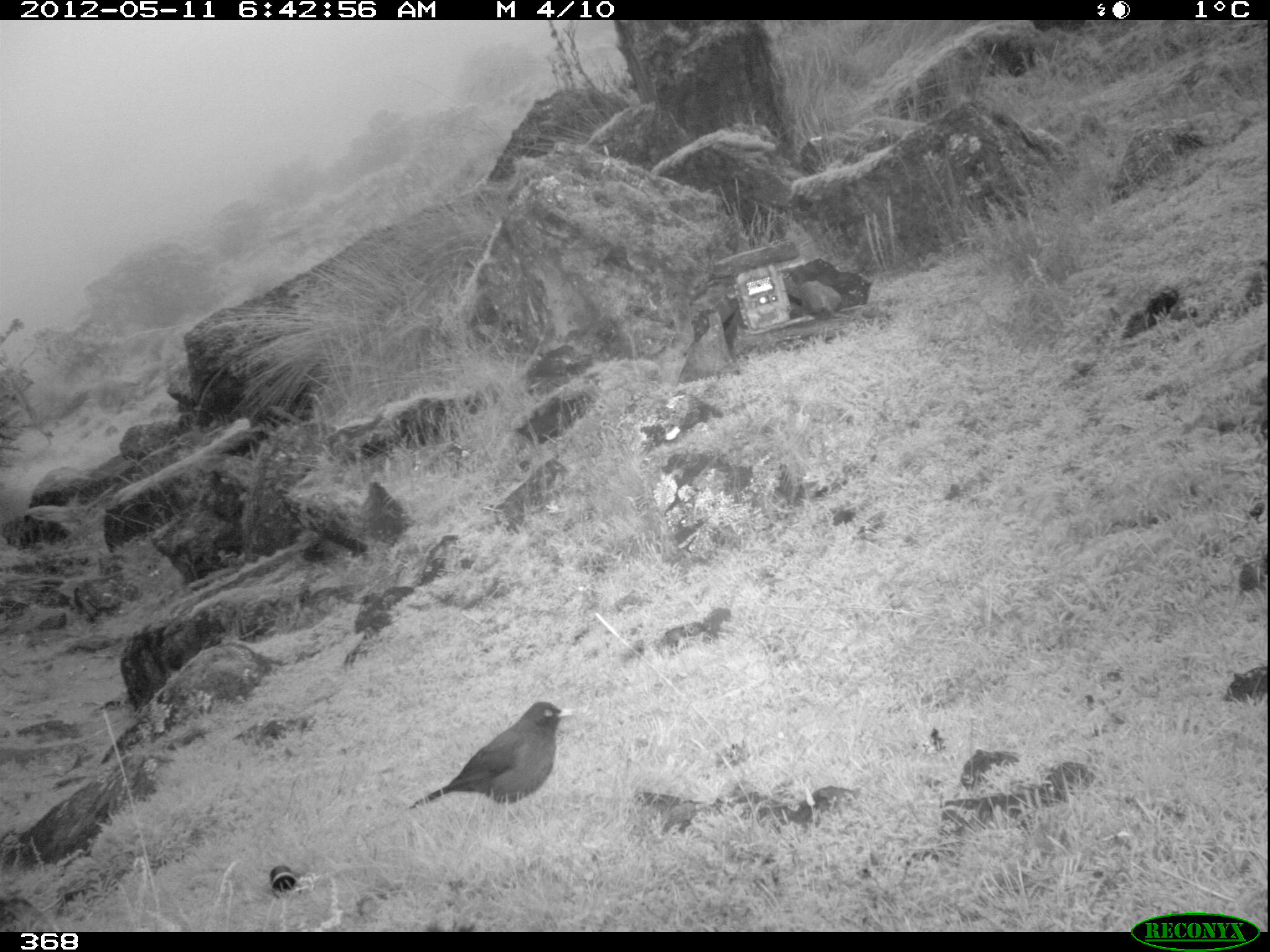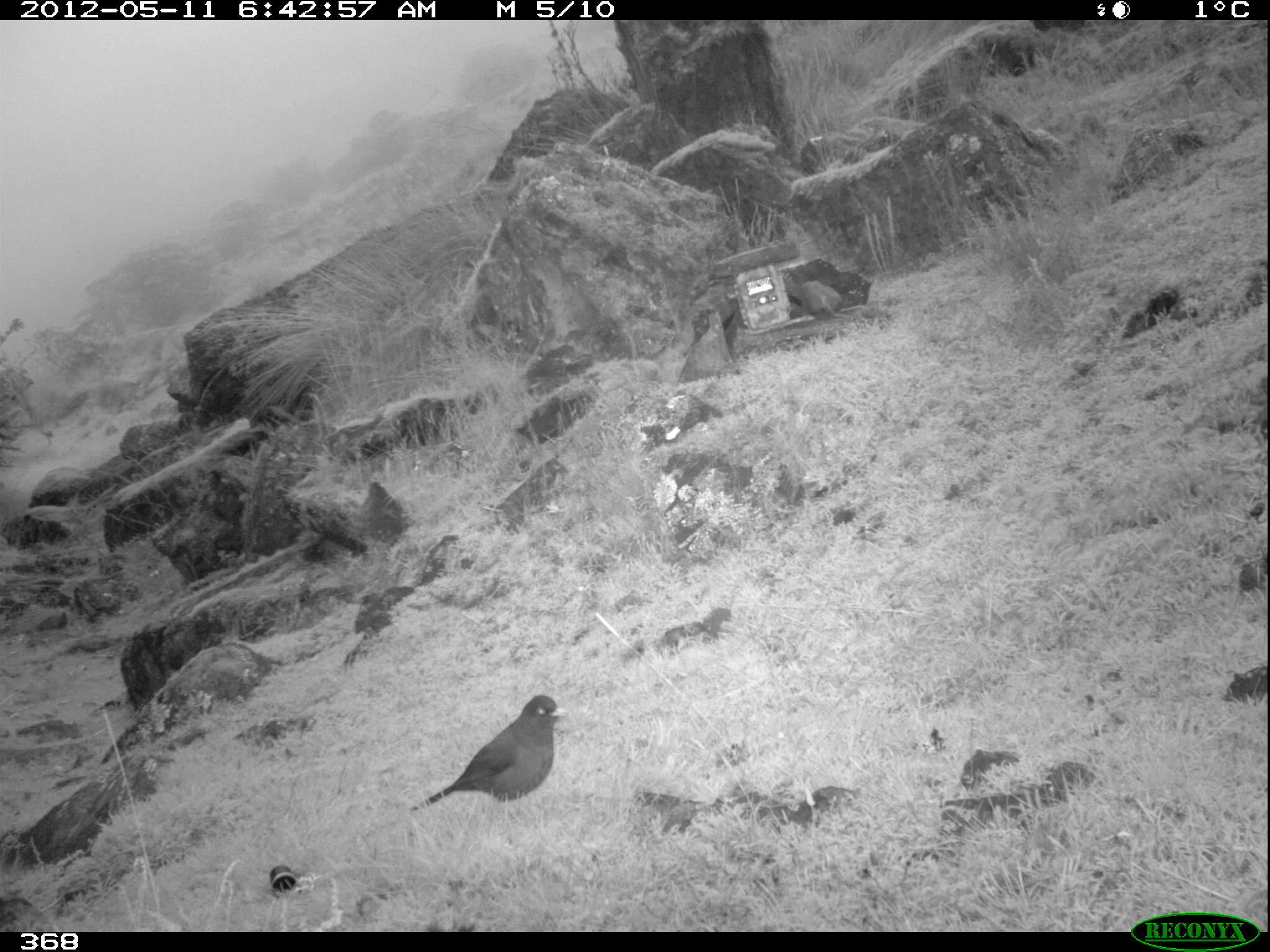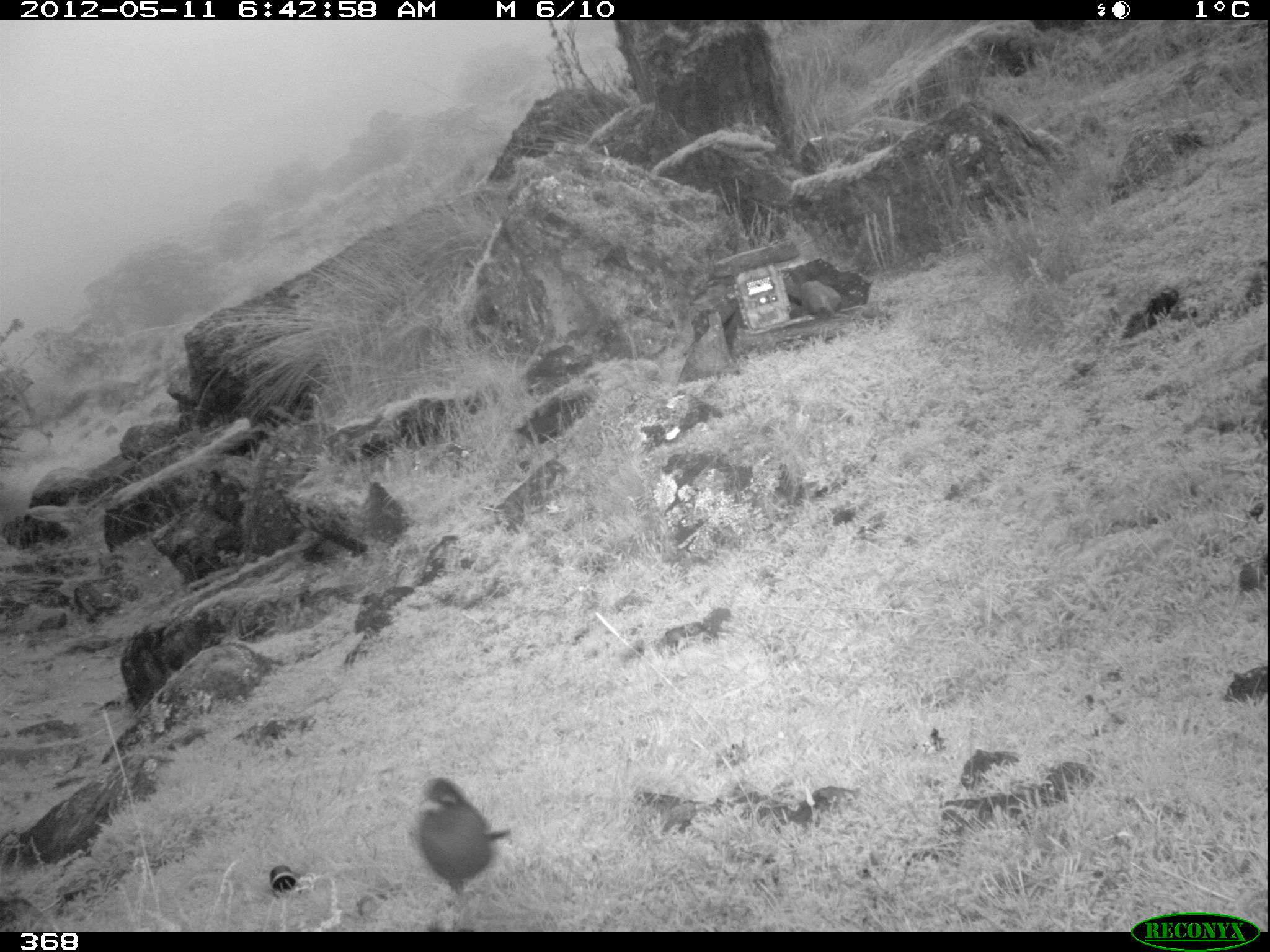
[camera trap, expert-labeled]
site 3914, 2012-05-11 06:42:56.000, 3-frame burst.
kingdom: Animalia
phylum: Chordata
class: Aves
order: Passeriformes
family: Turdidae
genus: Turdus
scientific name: Turdus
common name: true thrushes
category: turdus sp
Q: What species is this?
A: Turdus sp (true thrushes) (Turdus).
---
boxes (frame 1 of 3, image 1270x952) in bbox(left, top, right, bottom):
turdus sp: bbox(403, 701, 574, 811)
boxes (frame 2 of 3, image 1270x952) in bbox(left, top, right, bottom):
turdus sp: bbox(408, 694, 570, 811)